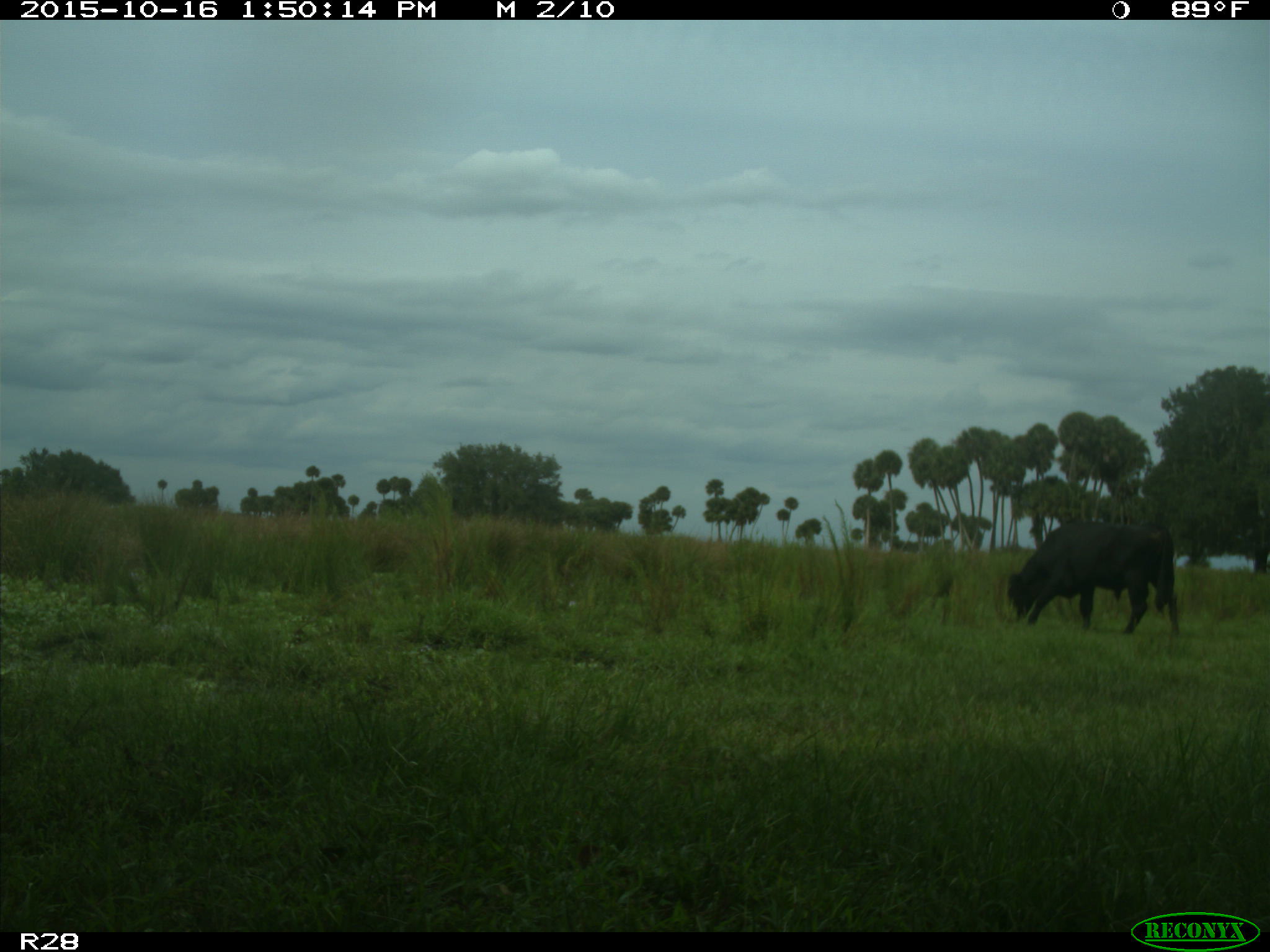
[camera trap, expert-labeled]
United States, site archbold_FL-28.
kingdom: Animalia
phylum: Chordata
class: Mammalia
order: Artiodactyla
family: Bovidae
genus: Bos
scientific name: Bos taurus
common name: domestic cow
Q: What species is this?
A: Bos taurus (domestic cow).